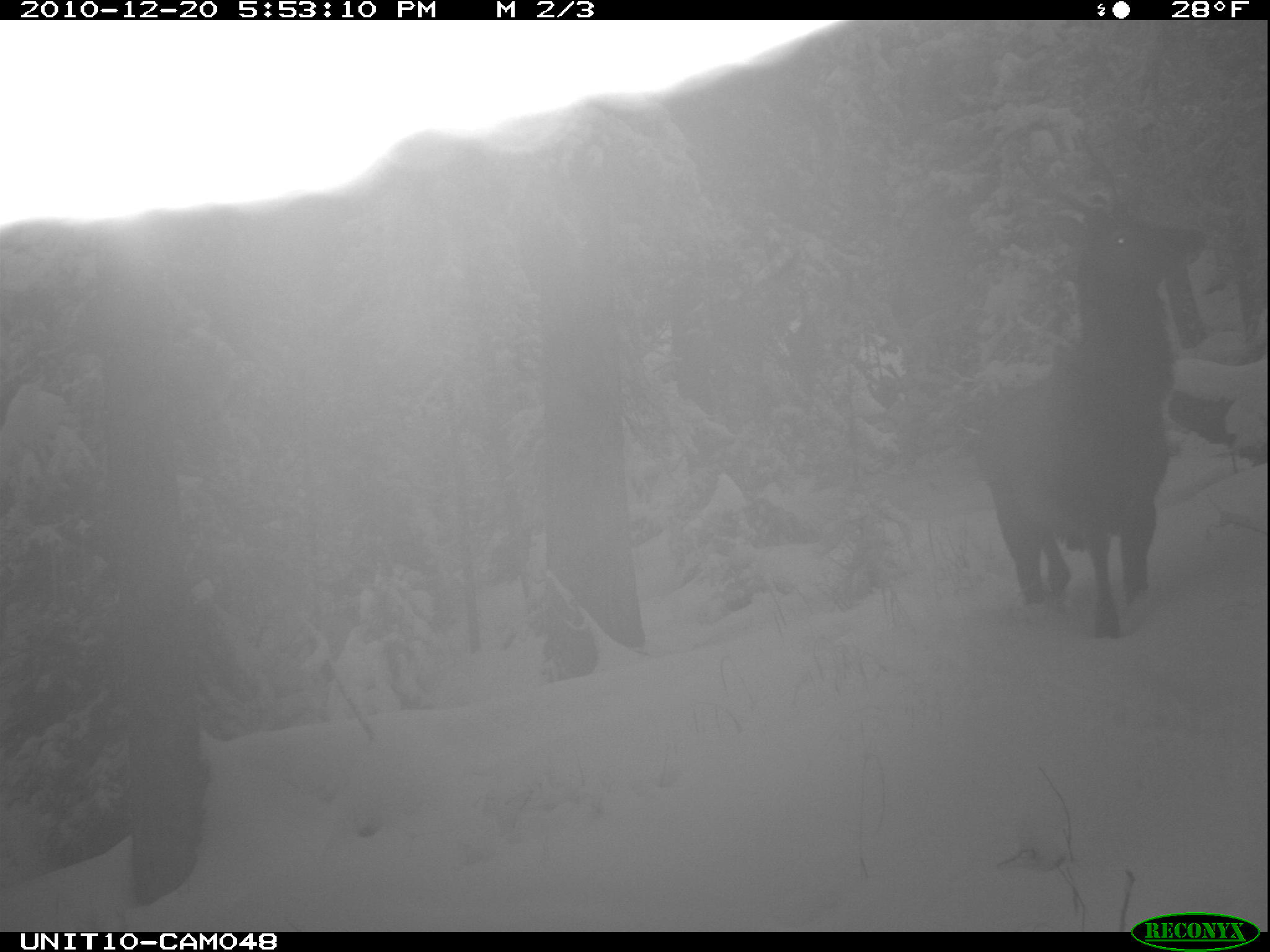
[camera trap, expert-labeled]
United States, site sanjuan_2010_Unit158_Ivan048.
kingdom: Animalia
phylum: Chordata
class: Mammalia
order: Artiodactyla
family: Cervidae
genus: Cervus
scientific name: Cervus elaphus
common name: red deer